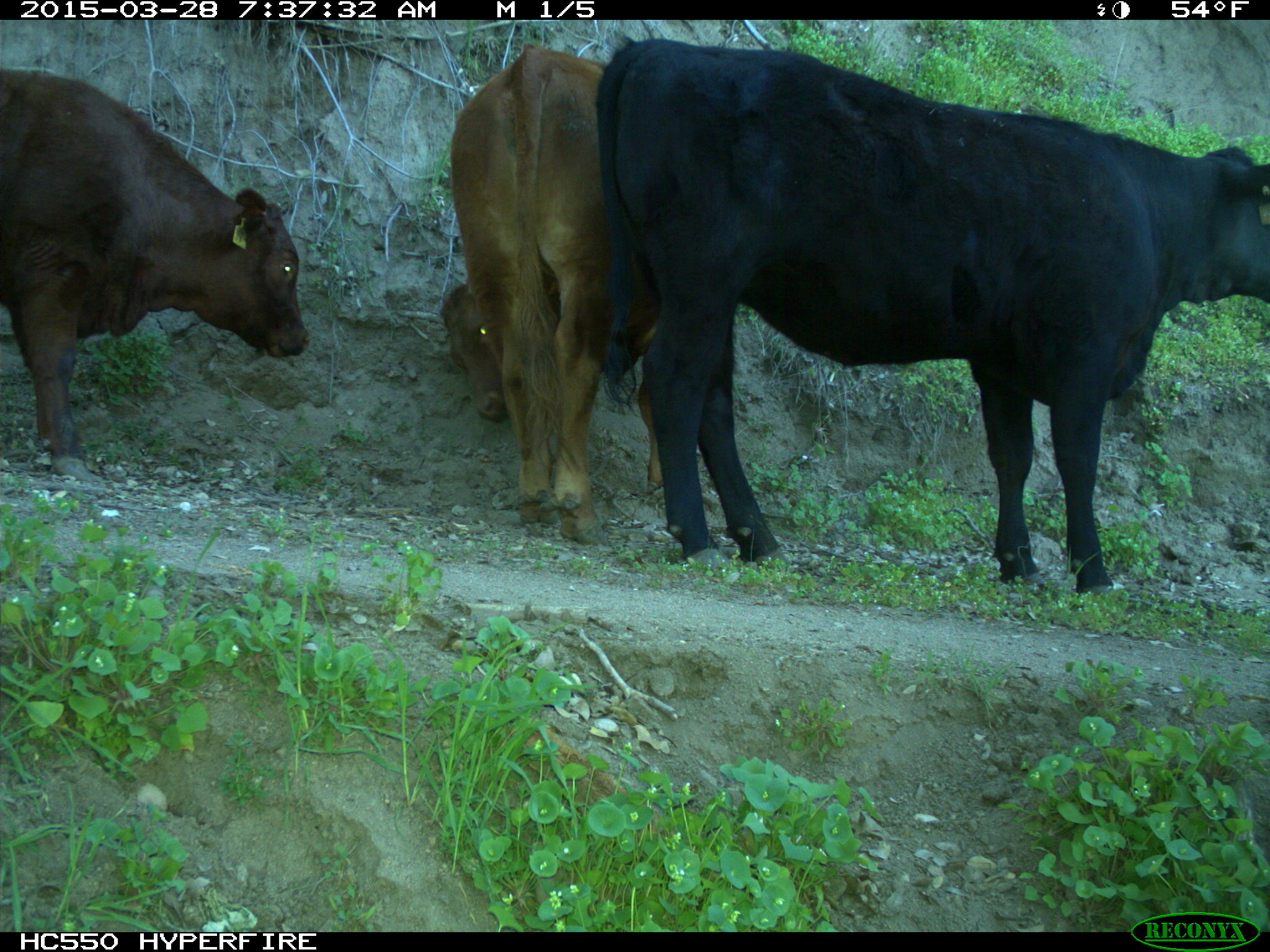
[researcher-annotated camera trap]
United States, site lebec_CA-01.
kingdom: Animalia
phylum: Chordata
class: Mammalia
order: Artiodactyla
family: Bovidae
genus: Bos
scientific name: Bos taurus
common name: domestic cow